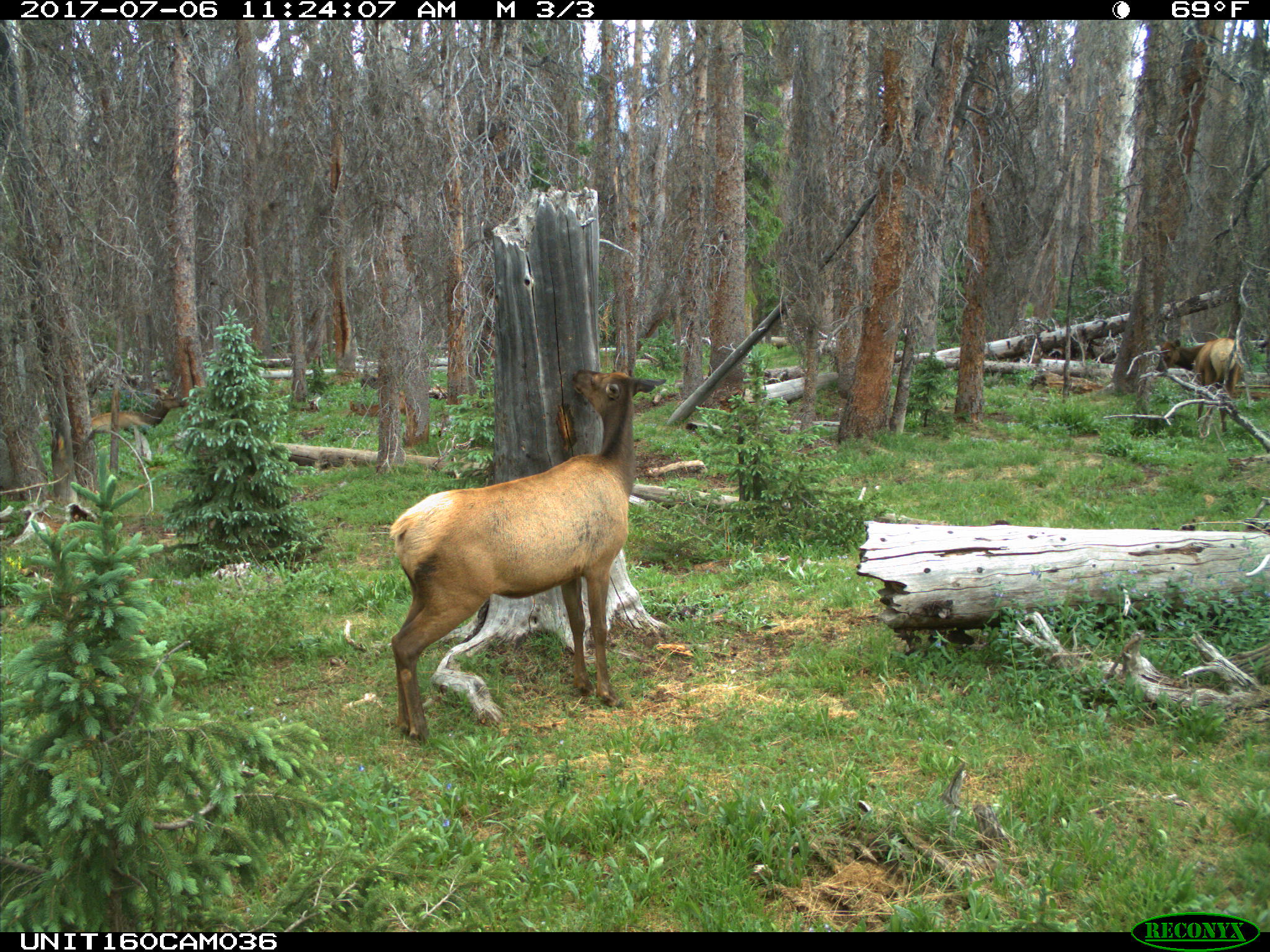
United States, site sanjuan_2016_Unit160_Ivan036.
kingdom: Animalia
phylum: Chordata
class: Mammalia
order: Artiodactyla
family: Cervidae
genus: Cervus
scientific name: Cervus elaphus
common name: red deer